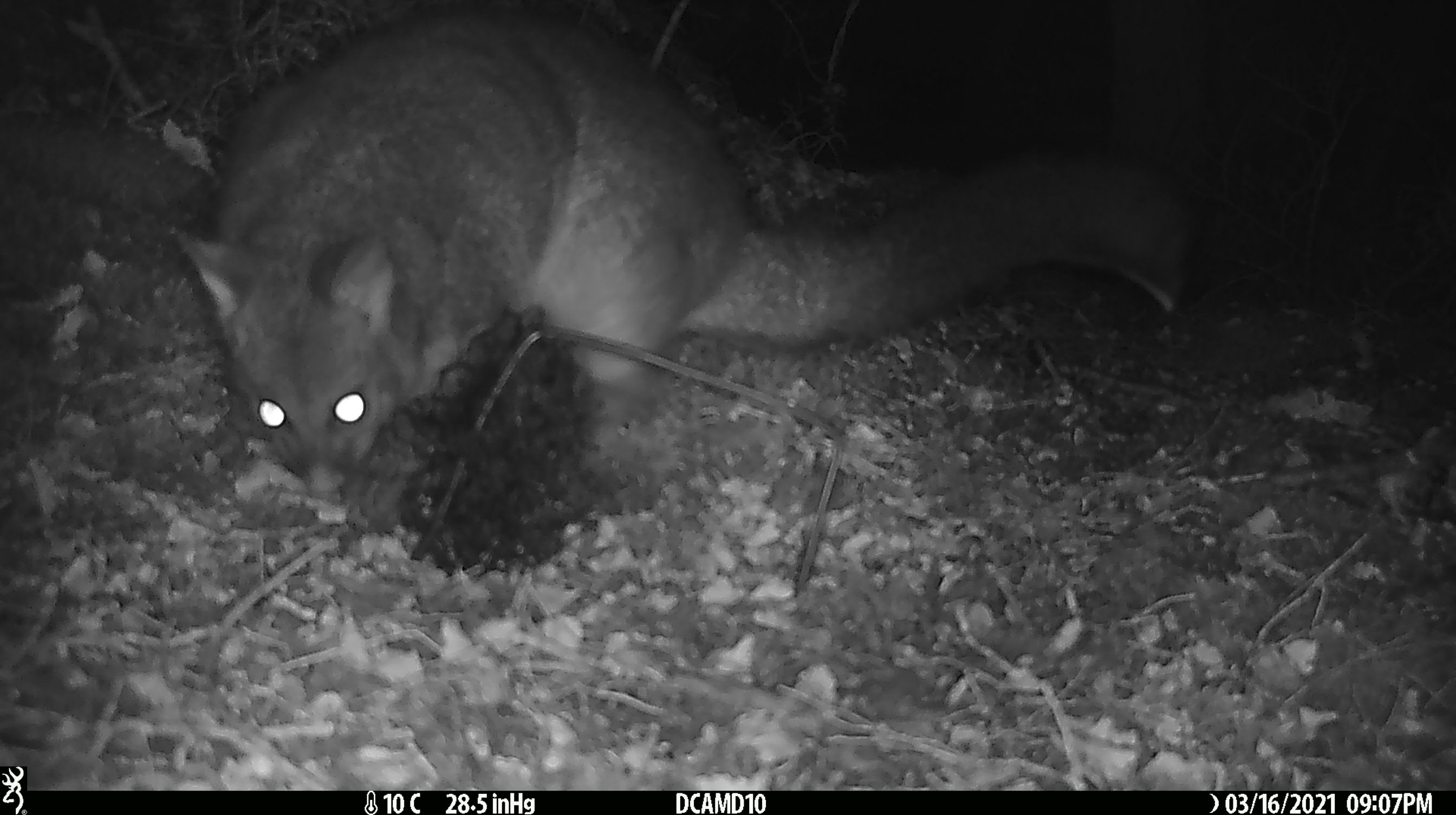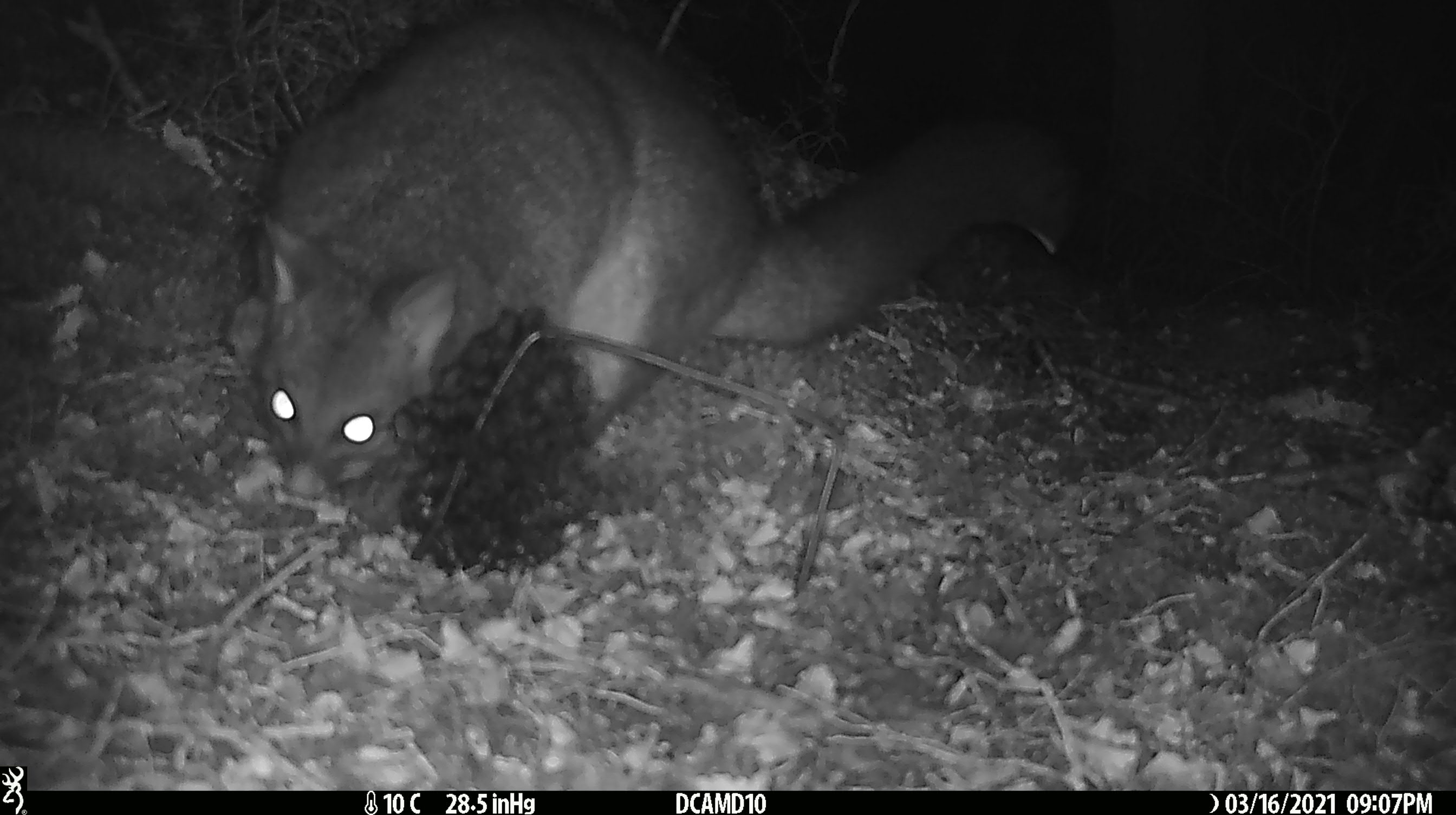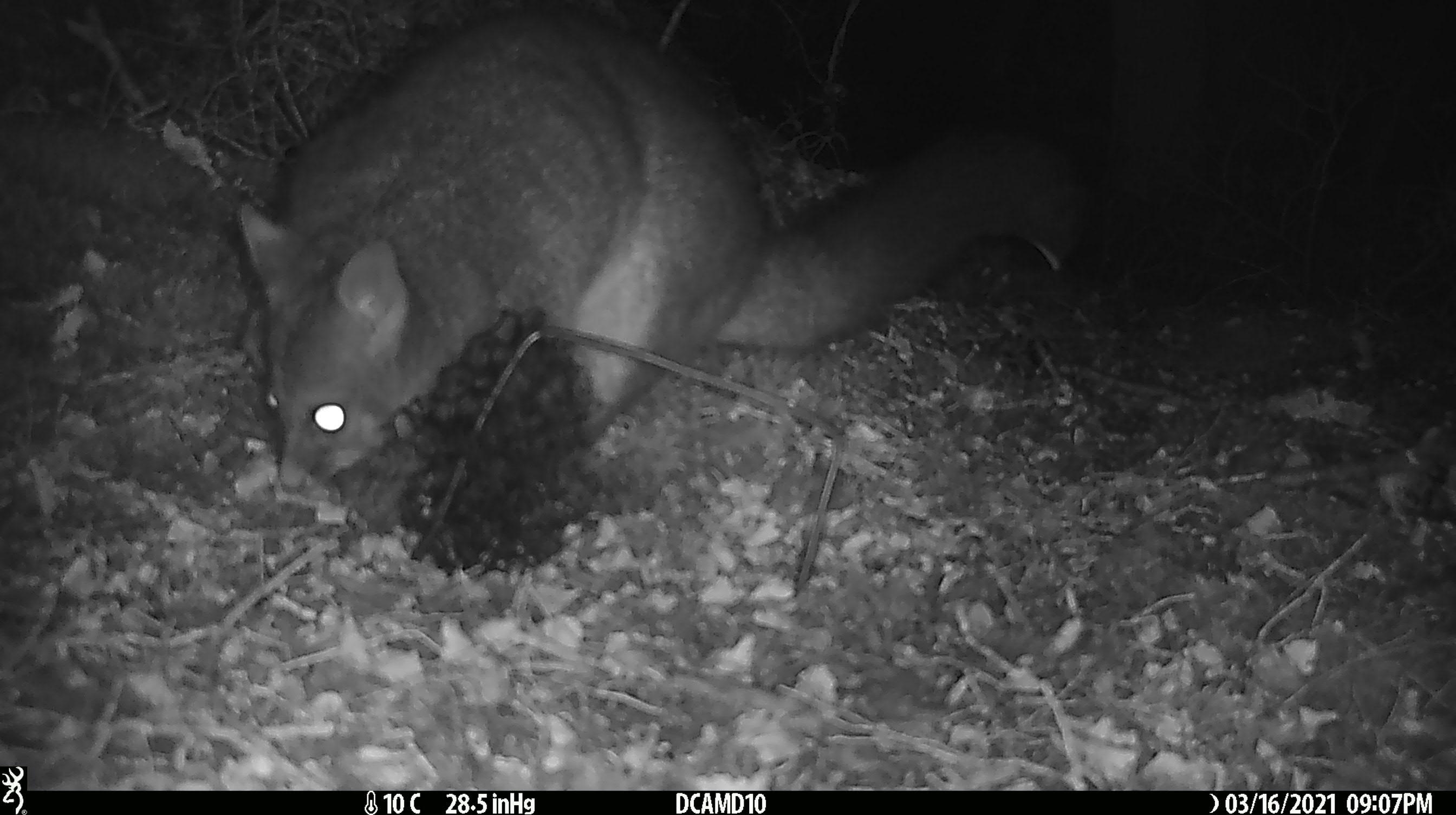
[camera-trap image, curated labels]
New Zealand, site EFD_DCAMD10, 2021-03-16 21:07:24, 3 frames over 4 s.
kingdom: Animalia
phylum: Chordata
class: Mammalia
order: Diprotodontia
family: Phalangeridae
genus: Trichosurus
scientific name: Trichosurus vulpecula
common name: common brushtail possum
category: possum